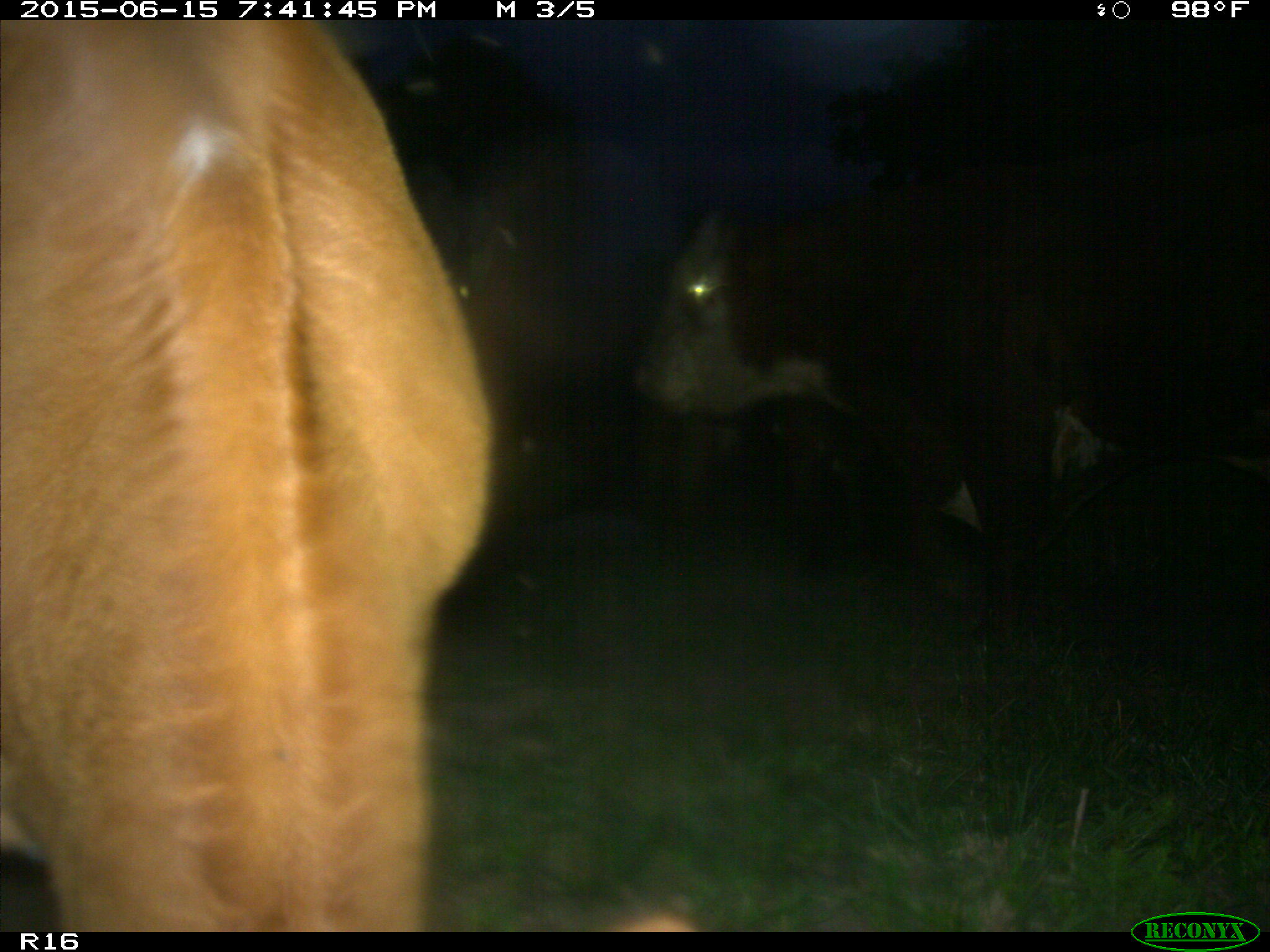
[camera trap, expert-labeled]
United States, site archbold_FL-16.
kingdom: Animalia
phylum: Chordata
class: Mammalia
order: Artiodactyla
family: Bovidae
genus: Bos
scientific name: Bos taurus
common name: domestic cow